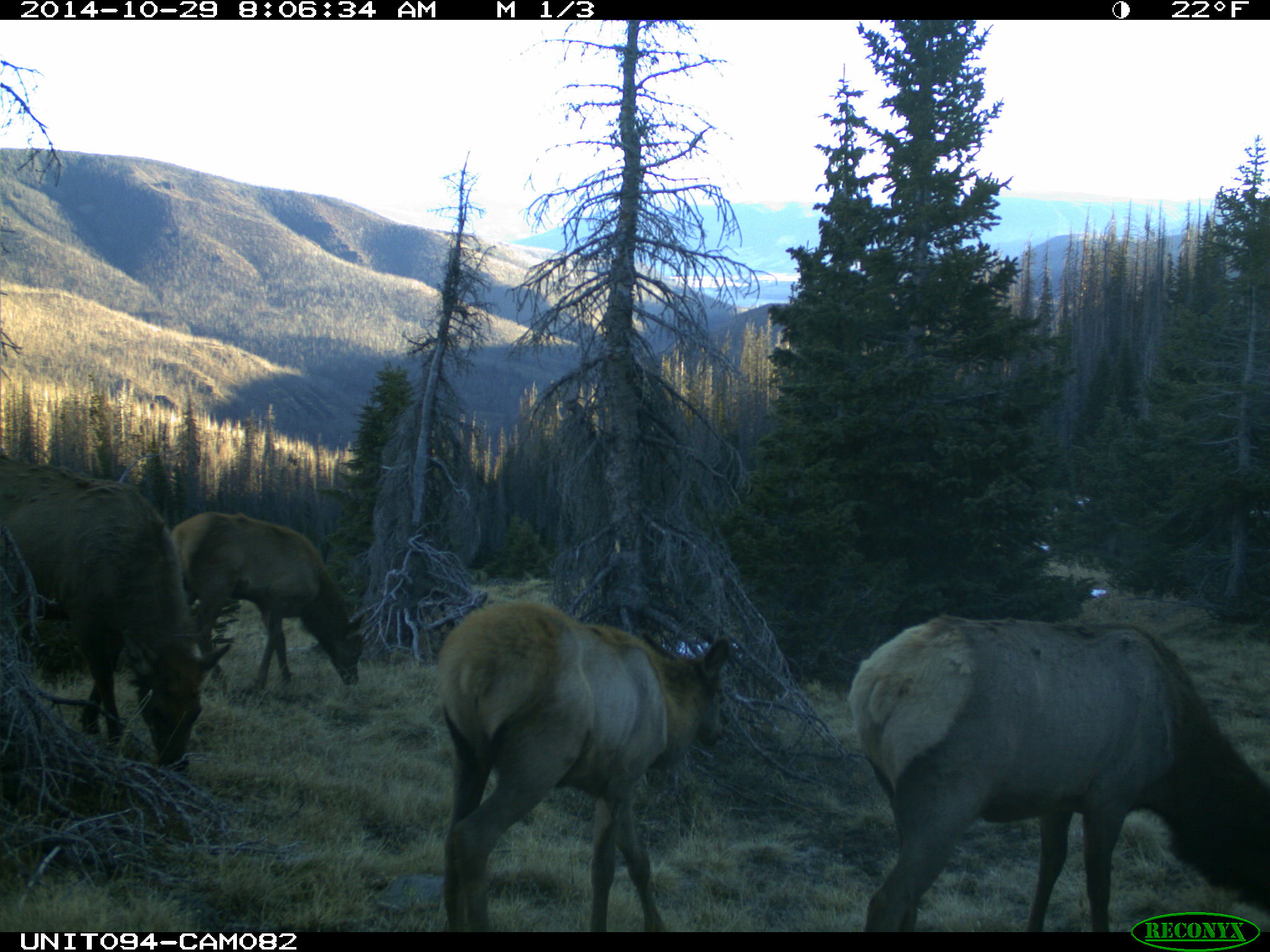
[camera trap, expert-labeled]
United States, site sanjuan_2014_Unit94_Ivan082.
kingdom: Animalia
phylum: Chordata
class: Mammalia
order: Artiodactyla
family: Cervidae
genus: Cervus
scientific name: Cervus elaphus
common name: red deer